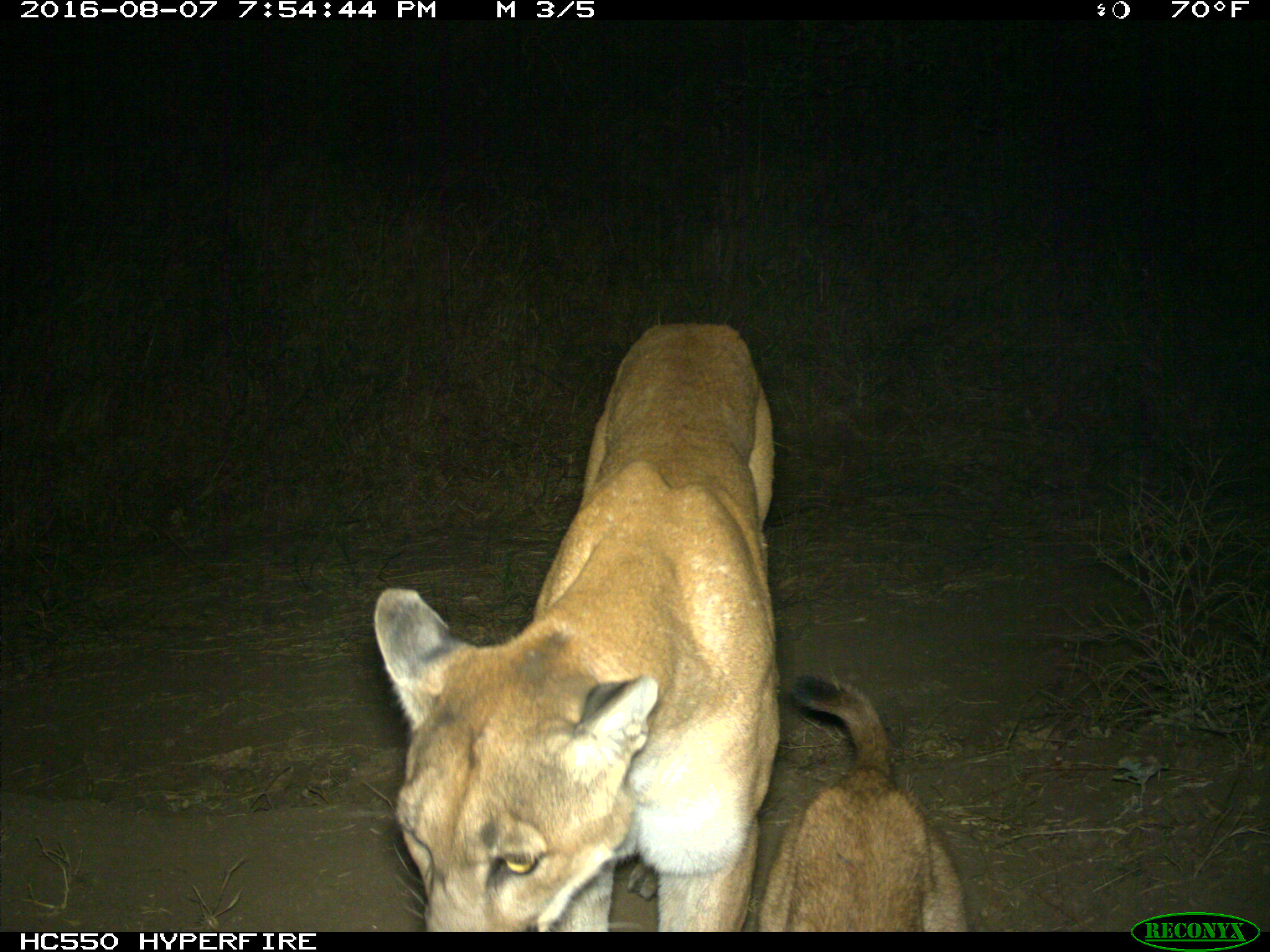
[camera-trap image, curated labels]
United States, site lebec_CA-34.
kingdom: Animalia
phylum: Chordata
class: Mammalia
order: Carnivora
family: Felidae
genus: Puma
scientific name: Puma concolor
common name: mountain lion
Puma concolor (mountain lion).